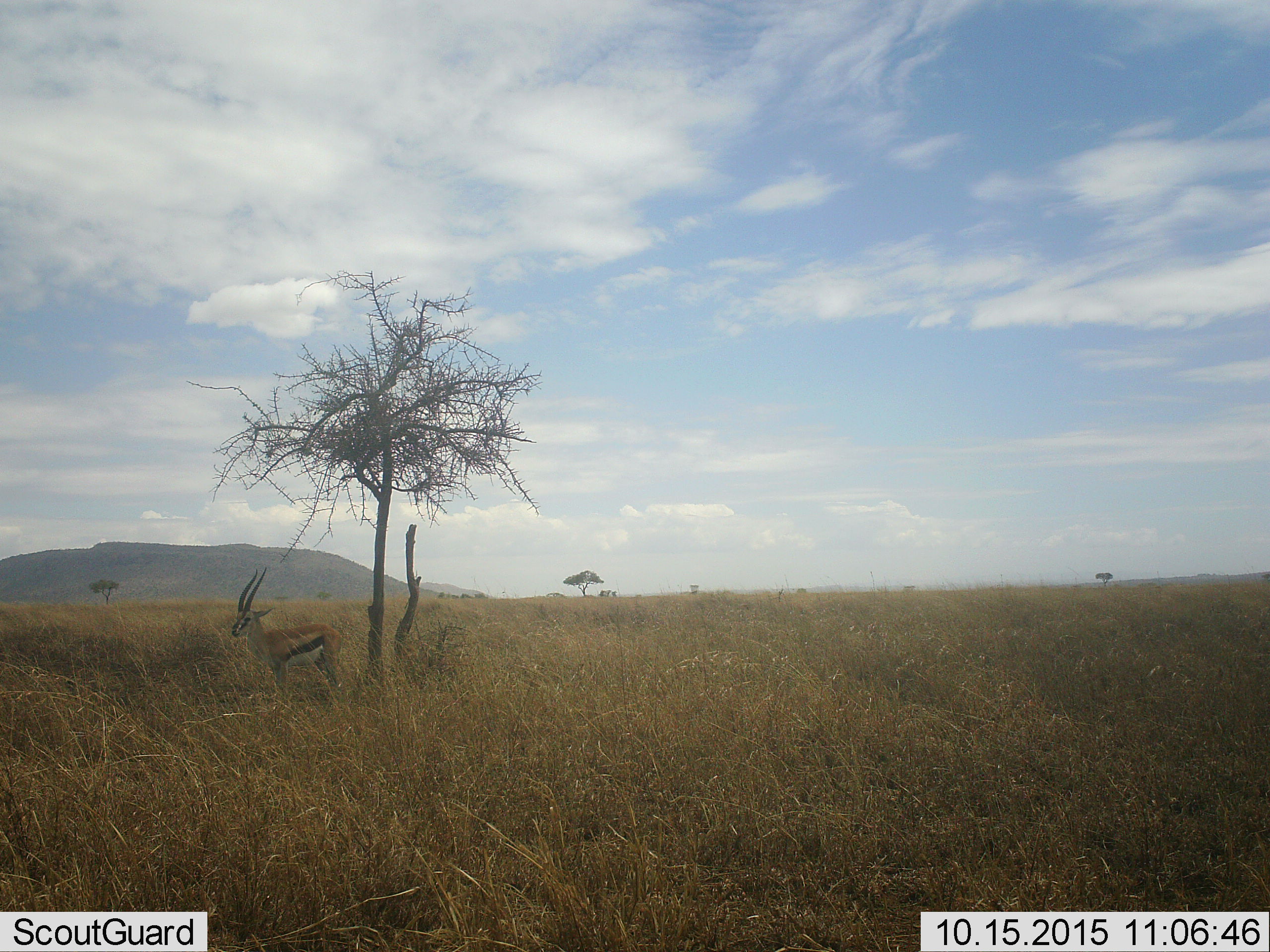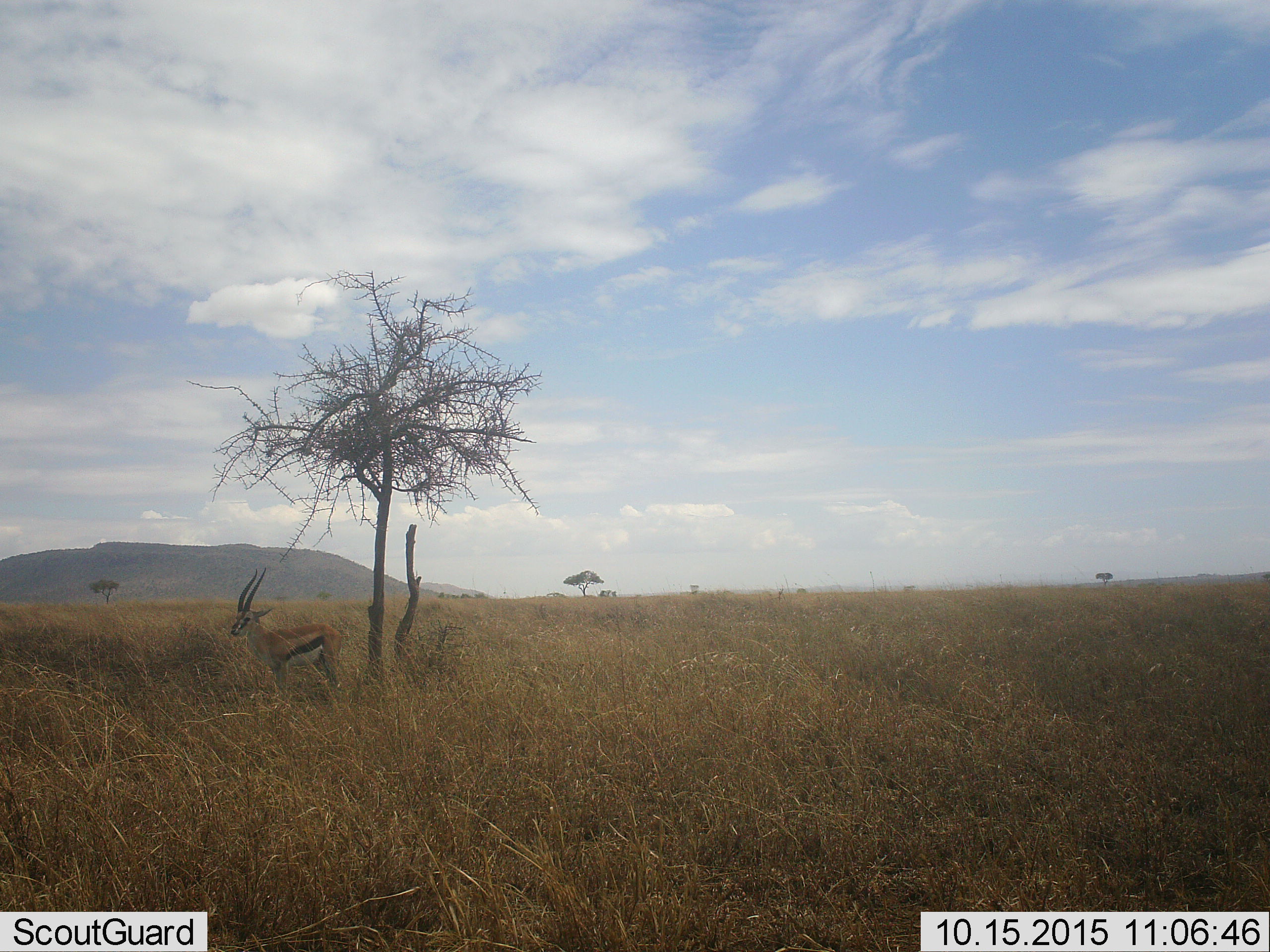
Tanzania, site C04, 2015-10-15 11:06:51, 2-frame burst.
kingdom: Animalia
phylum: Chordata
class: Mammalia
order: Artiodactyla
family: Bovidae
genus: Eudorcas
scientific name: Eudorcas thomsonii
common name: thomson's gazelle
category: gazellethomsons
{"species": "gazellethomsons (thomson's gazelle) (Eudorcas thomsonii)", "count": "1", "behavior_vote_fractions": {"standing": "95%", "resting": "5%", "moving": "0%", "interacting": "0%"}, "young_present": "0%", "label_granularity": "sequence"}